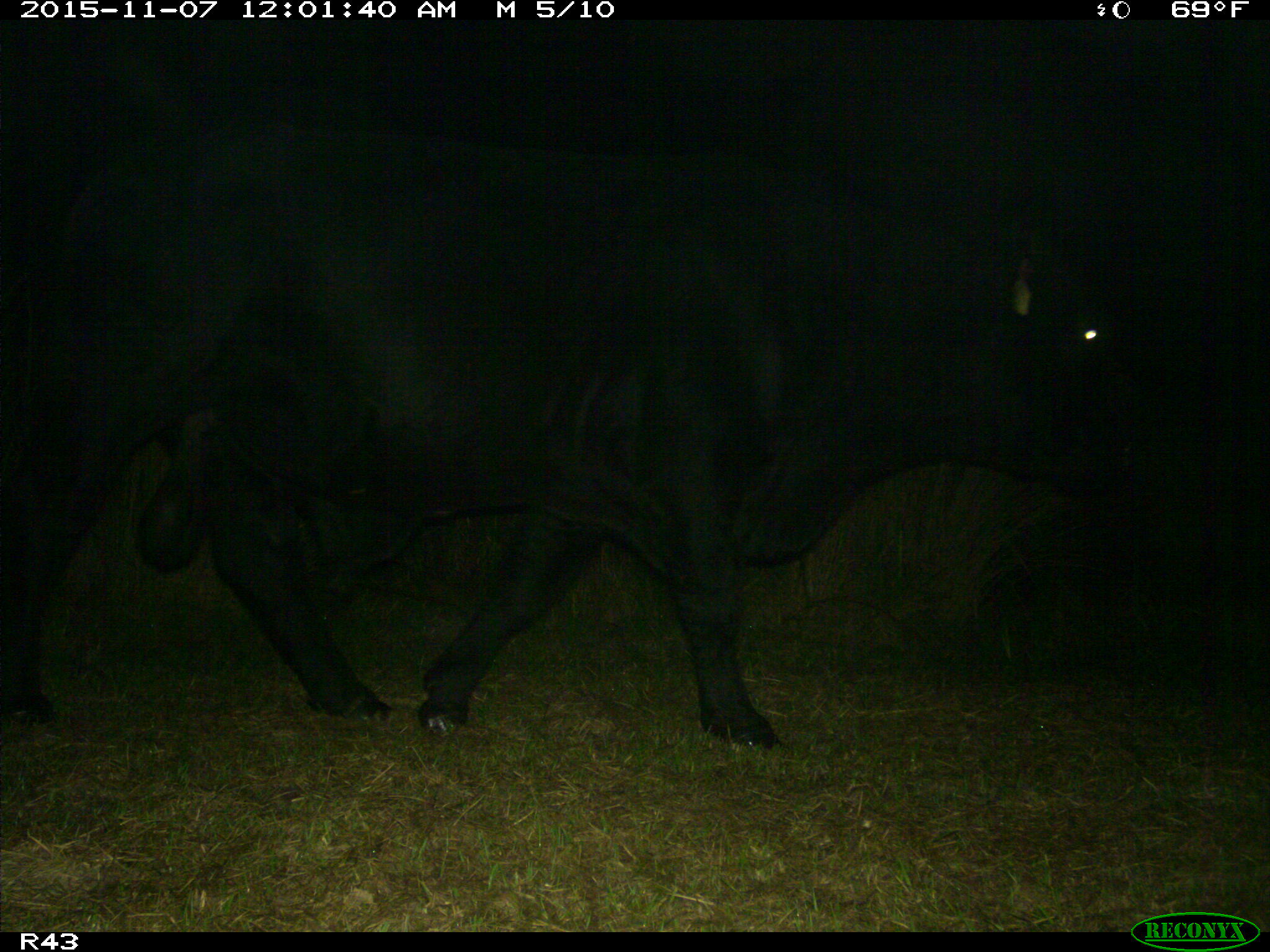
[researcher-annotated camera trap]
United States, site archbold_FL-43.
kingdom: Animalia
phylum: Chordata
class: Mammalia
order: Artiodactyla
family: Bovidae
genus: Bos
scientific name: Bos taurus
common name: domestic cow